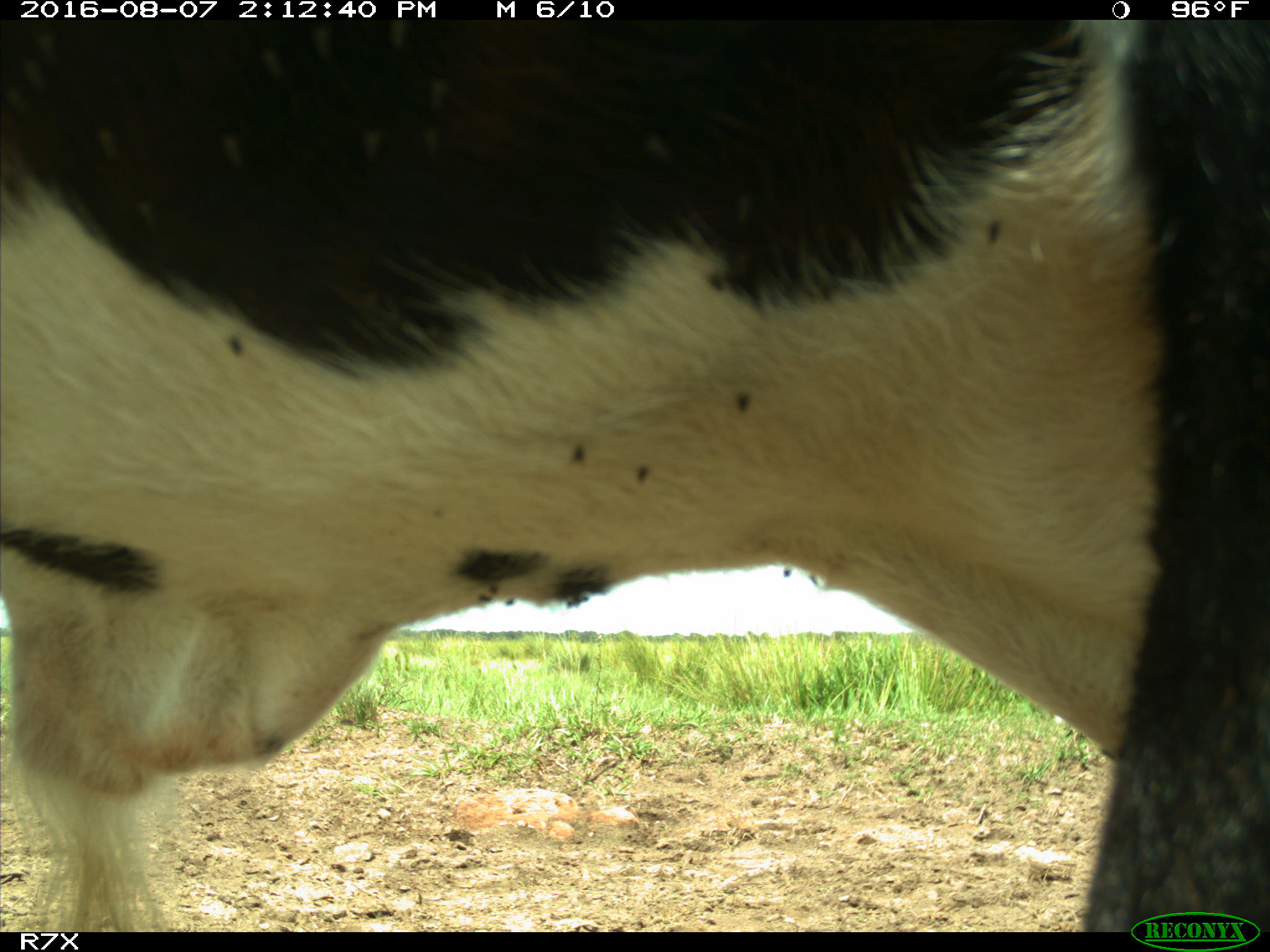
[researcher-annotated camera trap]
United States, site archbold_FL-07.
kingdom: Animalia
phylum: Chordata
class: Mammalia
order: Artiodactyla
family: Bovidae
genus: Bos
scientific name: Bos taurus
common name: domestic cow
Bos taurus (domestic cow).